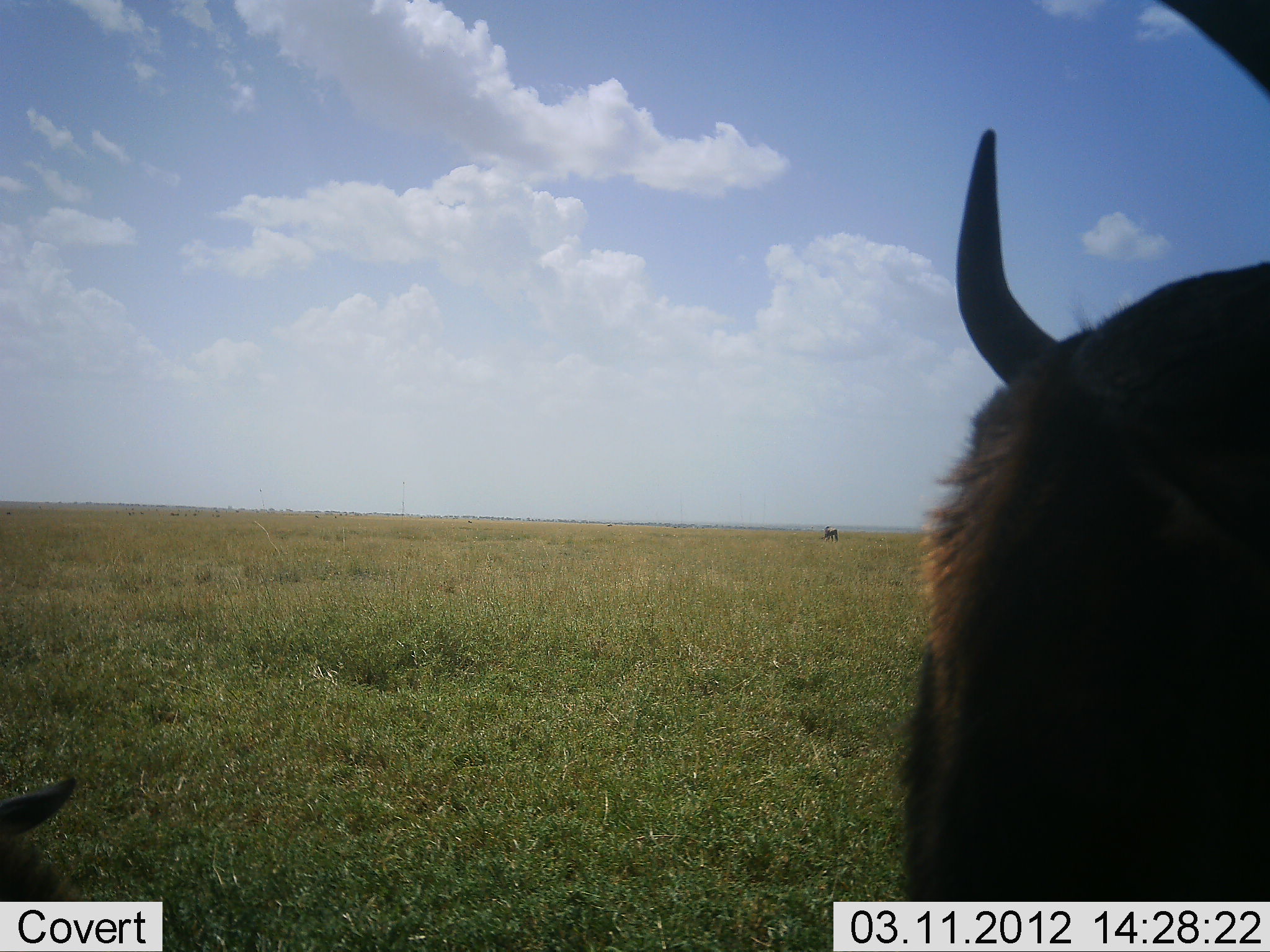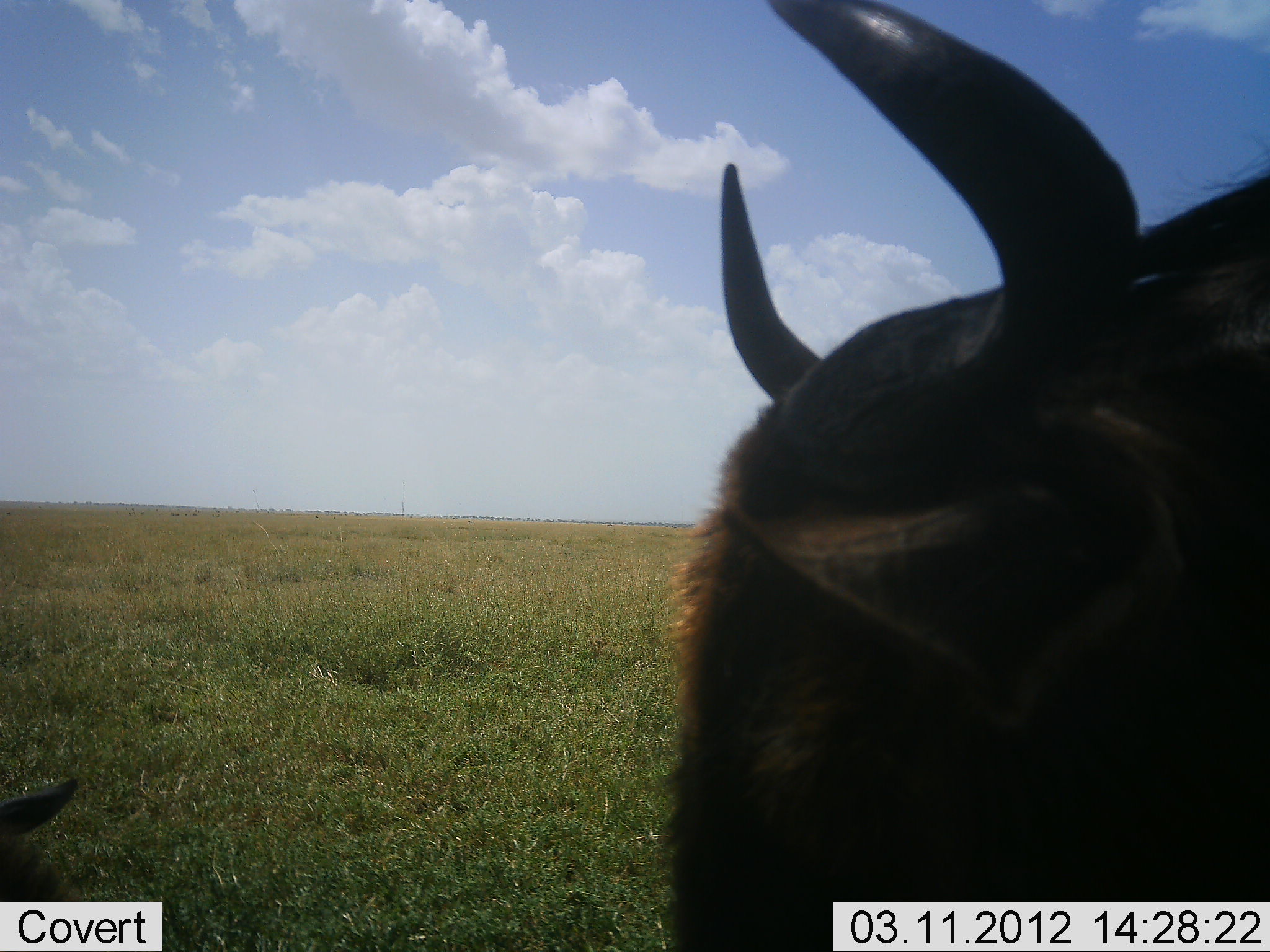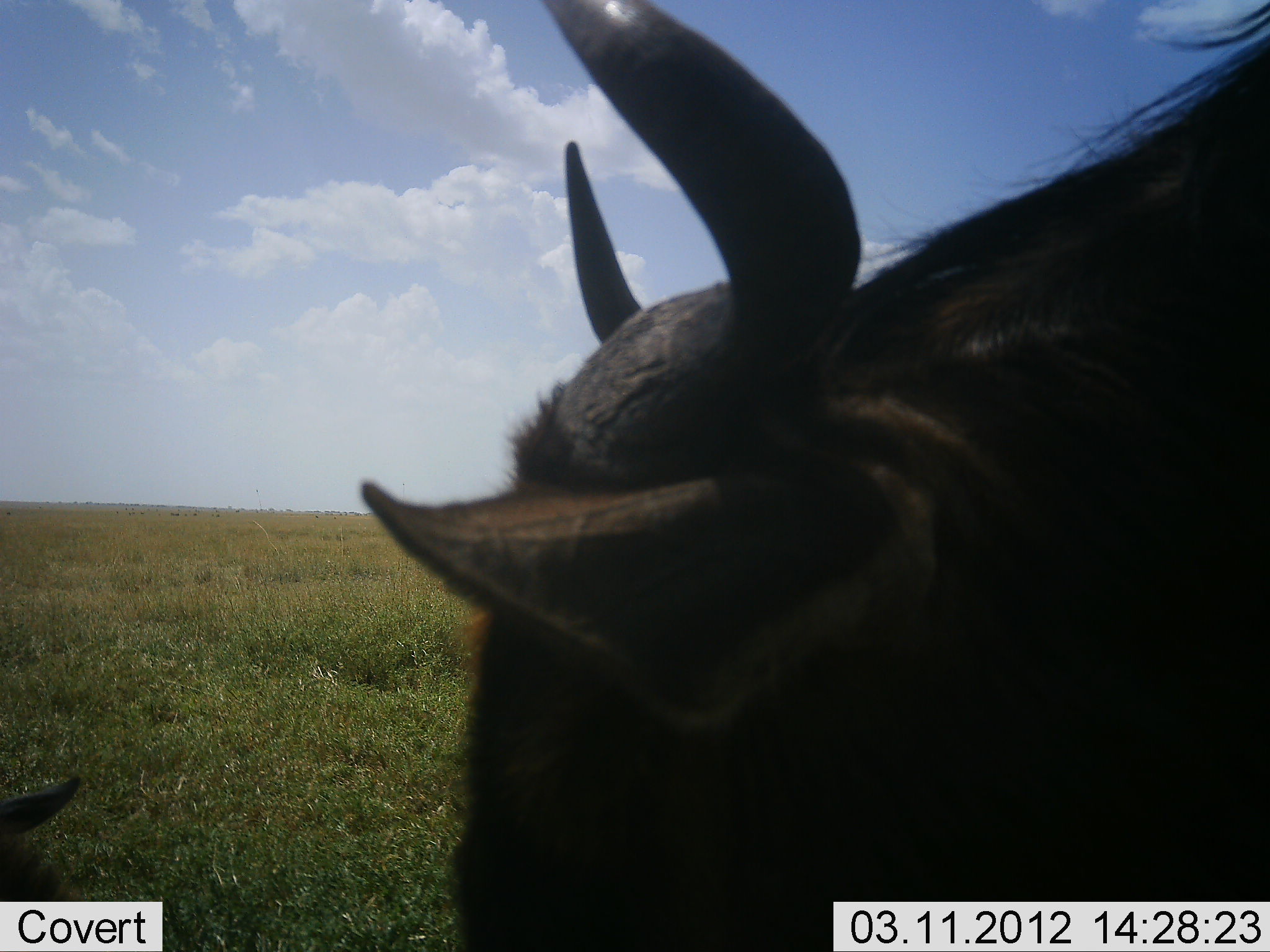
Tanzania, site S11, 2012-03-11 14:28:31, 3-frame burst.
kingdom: Animalia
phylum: Chordata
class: Mammalia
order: Artiodactyla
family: Bovidae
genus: Connochaetes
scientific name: Connochaetes taurinus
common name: blue wildebeest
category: wildebeest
Wildebeest (blue wildebeest) (Connochaetes taurinus), count 2. Behavior (volunteer vote fractions): standing 56%, resting 50%, moving 38%, interacting 0%. Young present (vote fraction): 12%. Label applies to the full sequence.